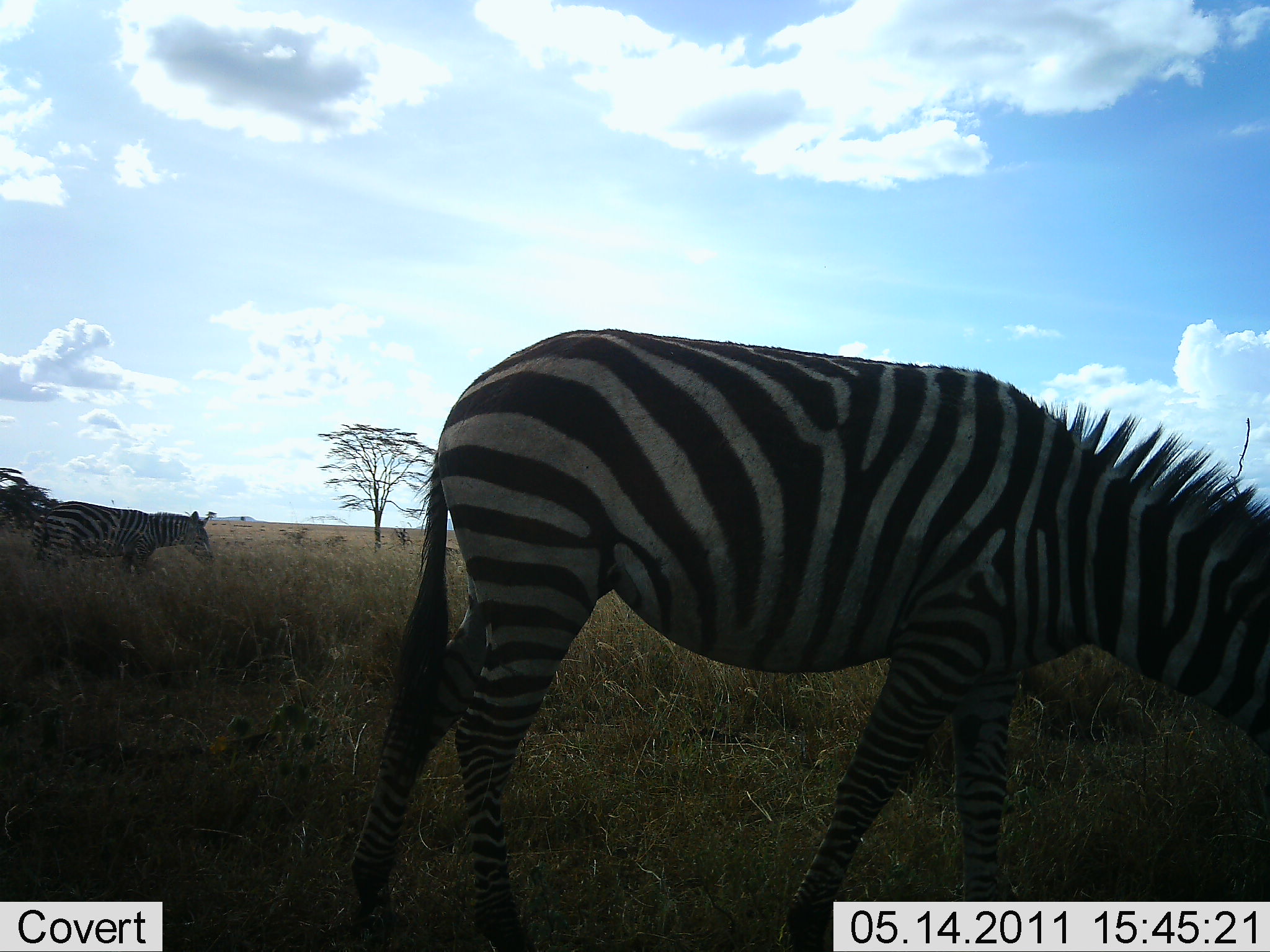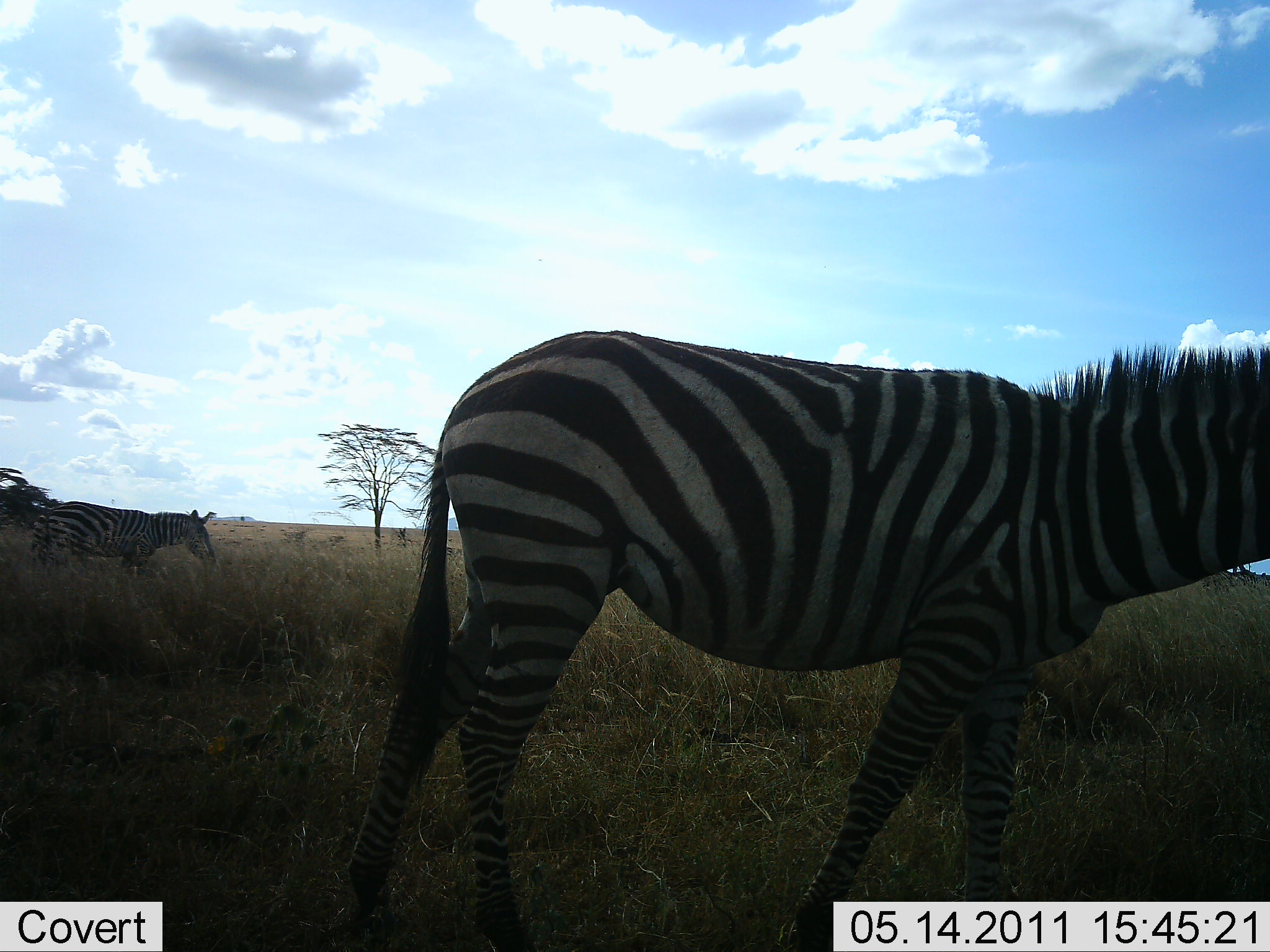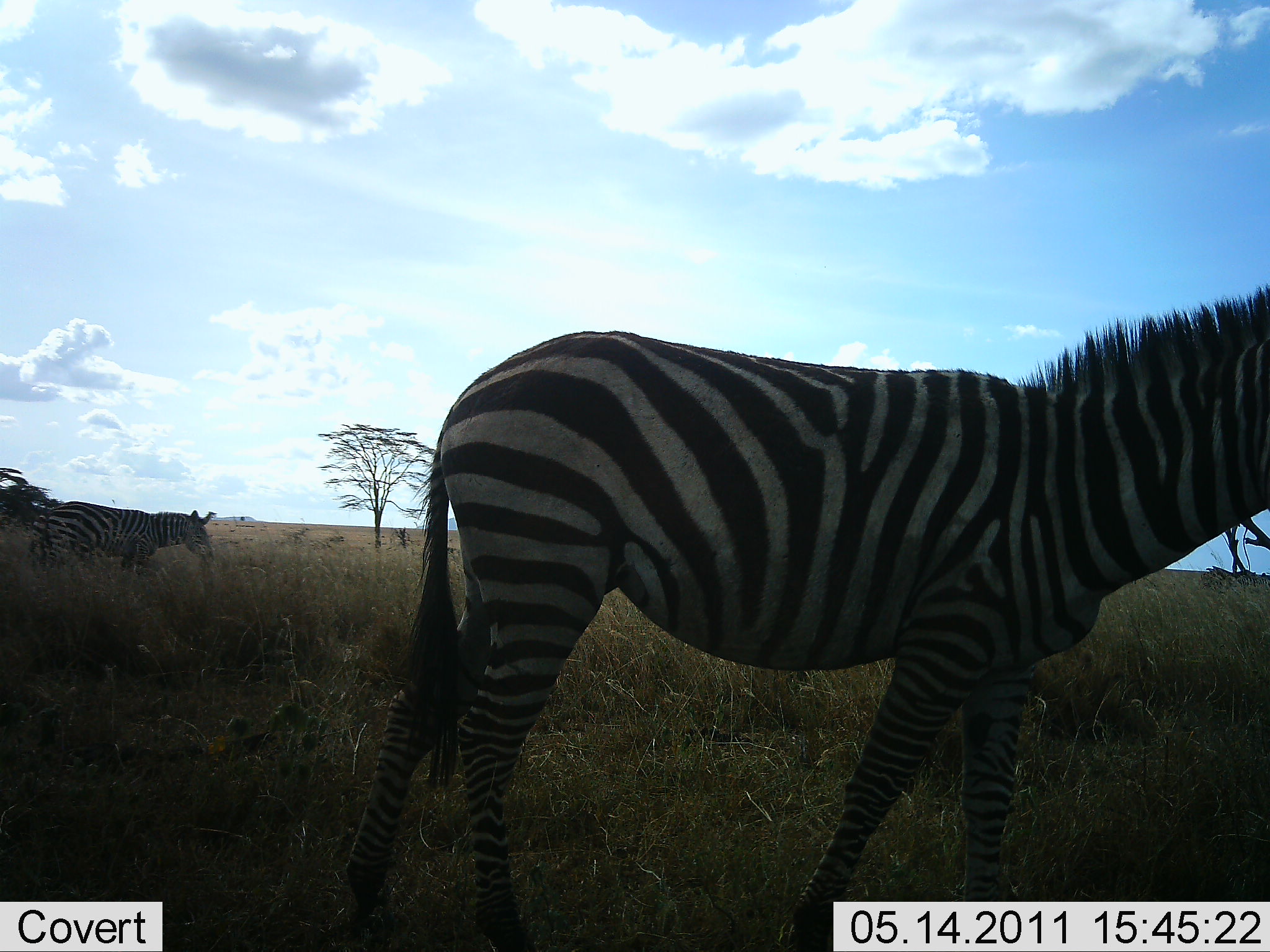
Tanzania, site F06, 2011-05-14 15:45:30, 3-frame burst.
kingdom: Animalia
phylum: Chordata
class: Mammalia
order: Perissodactyla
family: Equidae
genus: Equus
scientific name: Equus quagga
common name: plains zebra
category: zebra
Zebra (plains zebra) (Equus quagga), count 2. Behavior (volunteer vote fractions): standing 58%, resting 0%, moving 8%, interacting 0%. Young present (vote fraction): 0%. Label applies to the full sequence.